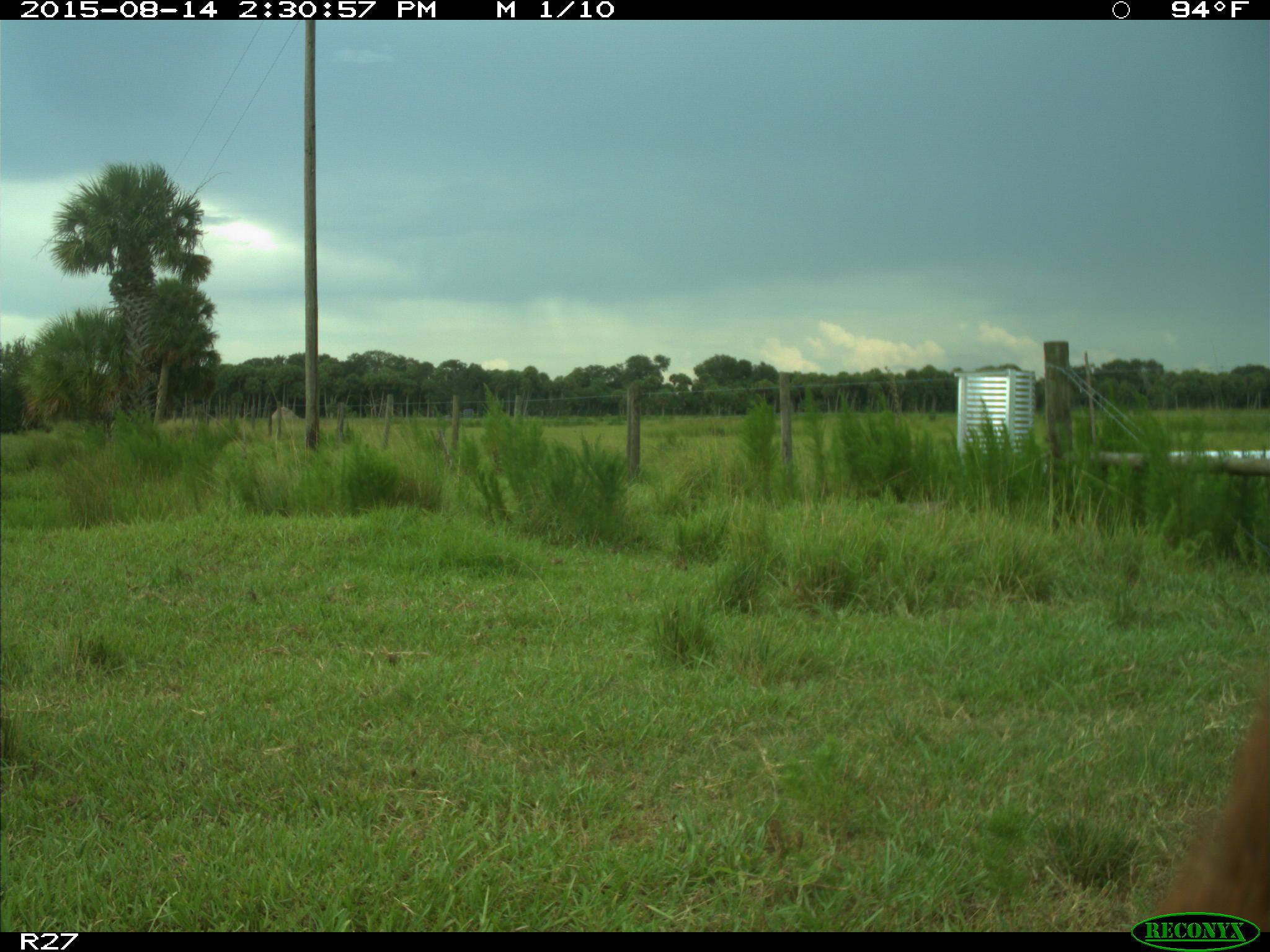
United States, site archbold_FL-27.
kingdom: Animalia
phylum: Chordata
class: Mammalia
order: Artiodactyla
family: Bovidae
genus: Bos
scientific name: Bos taurus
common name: domestic cow